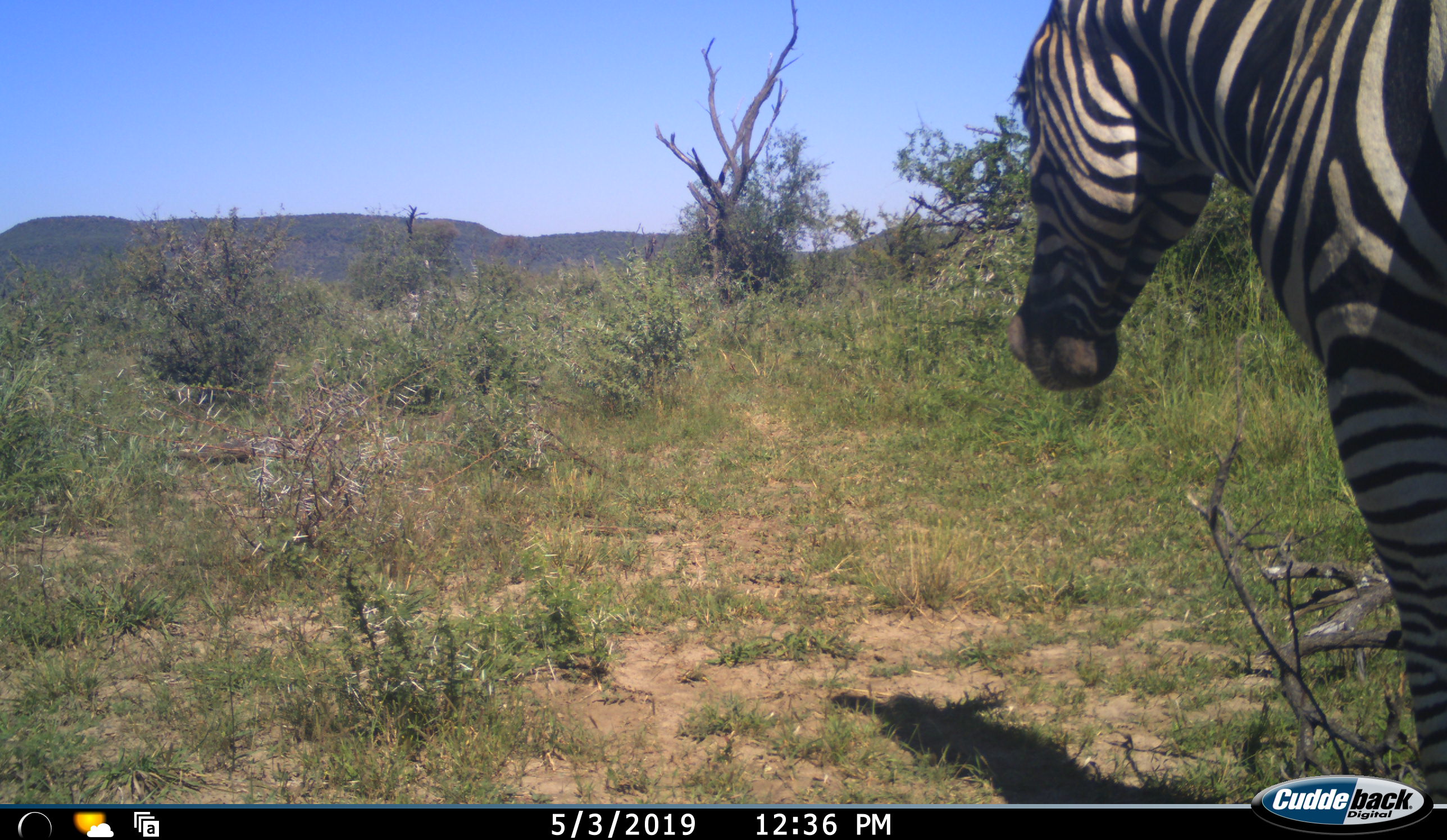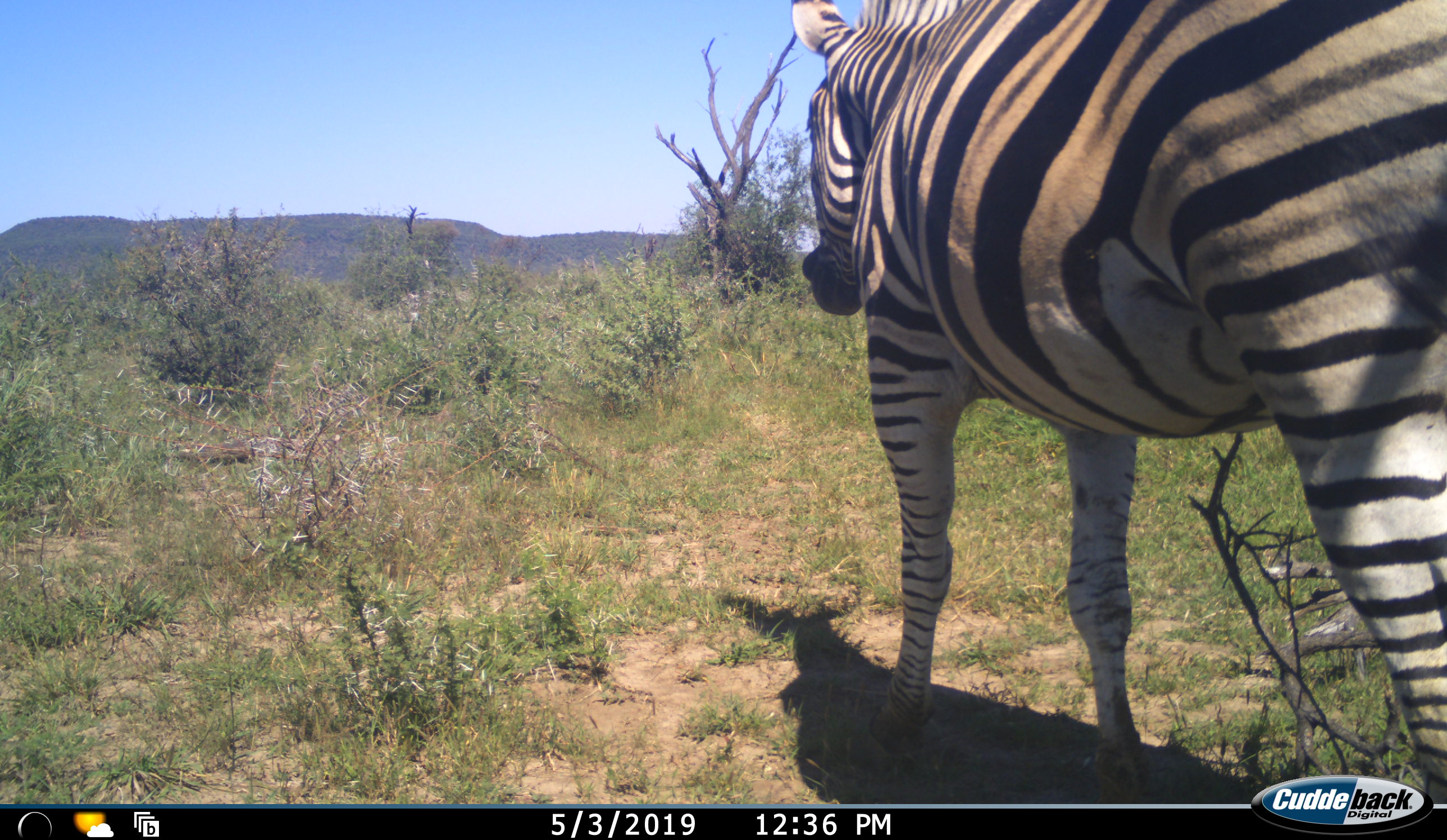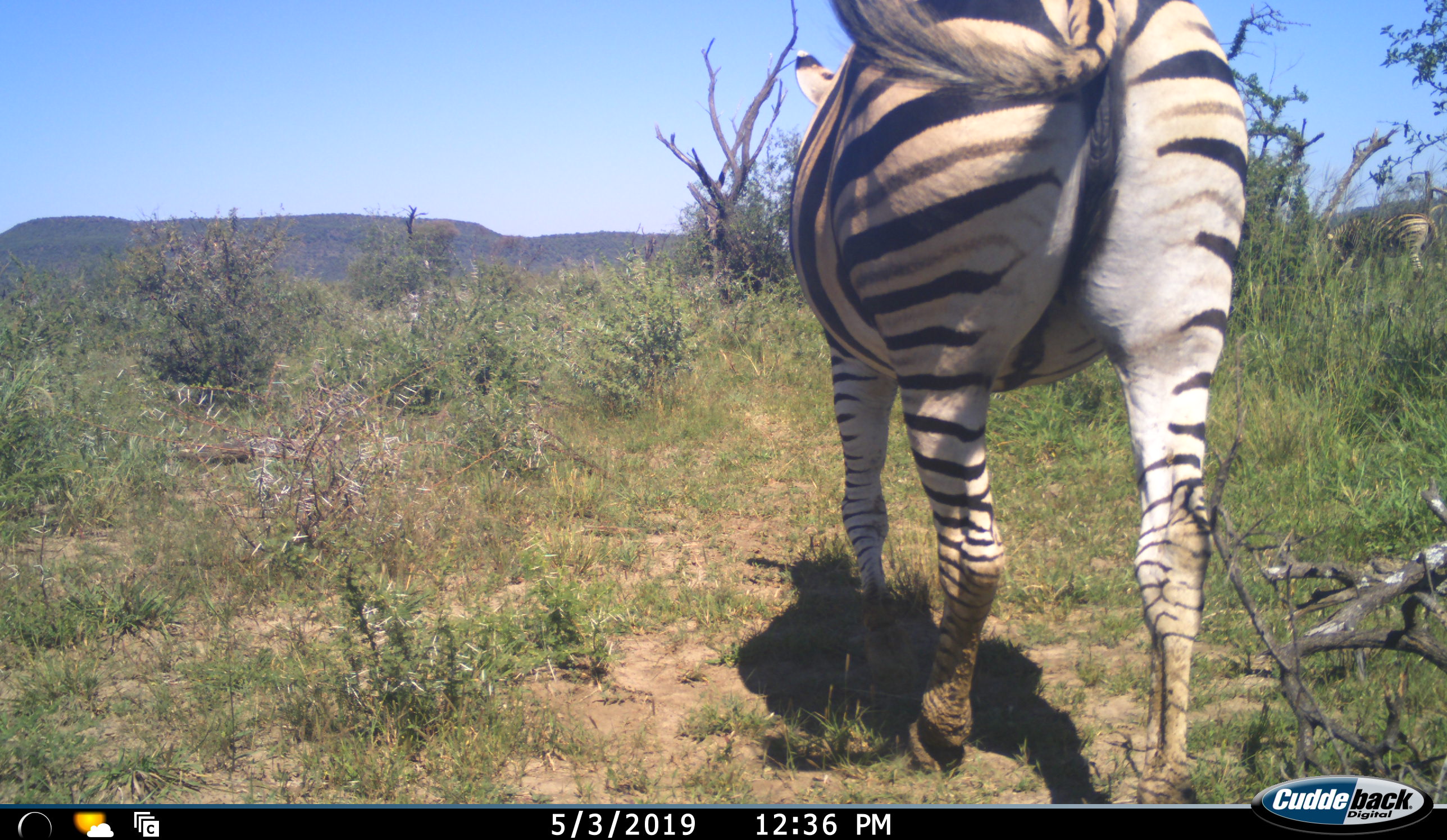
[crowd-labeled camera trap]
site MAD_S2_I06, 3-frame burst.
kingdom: Animalia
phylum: Chordata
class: Mammalia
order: Perissodactyla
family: Equidae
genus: Equus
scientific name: Equus quagga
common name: plains zebra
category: zebraplains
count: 1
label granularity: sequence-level